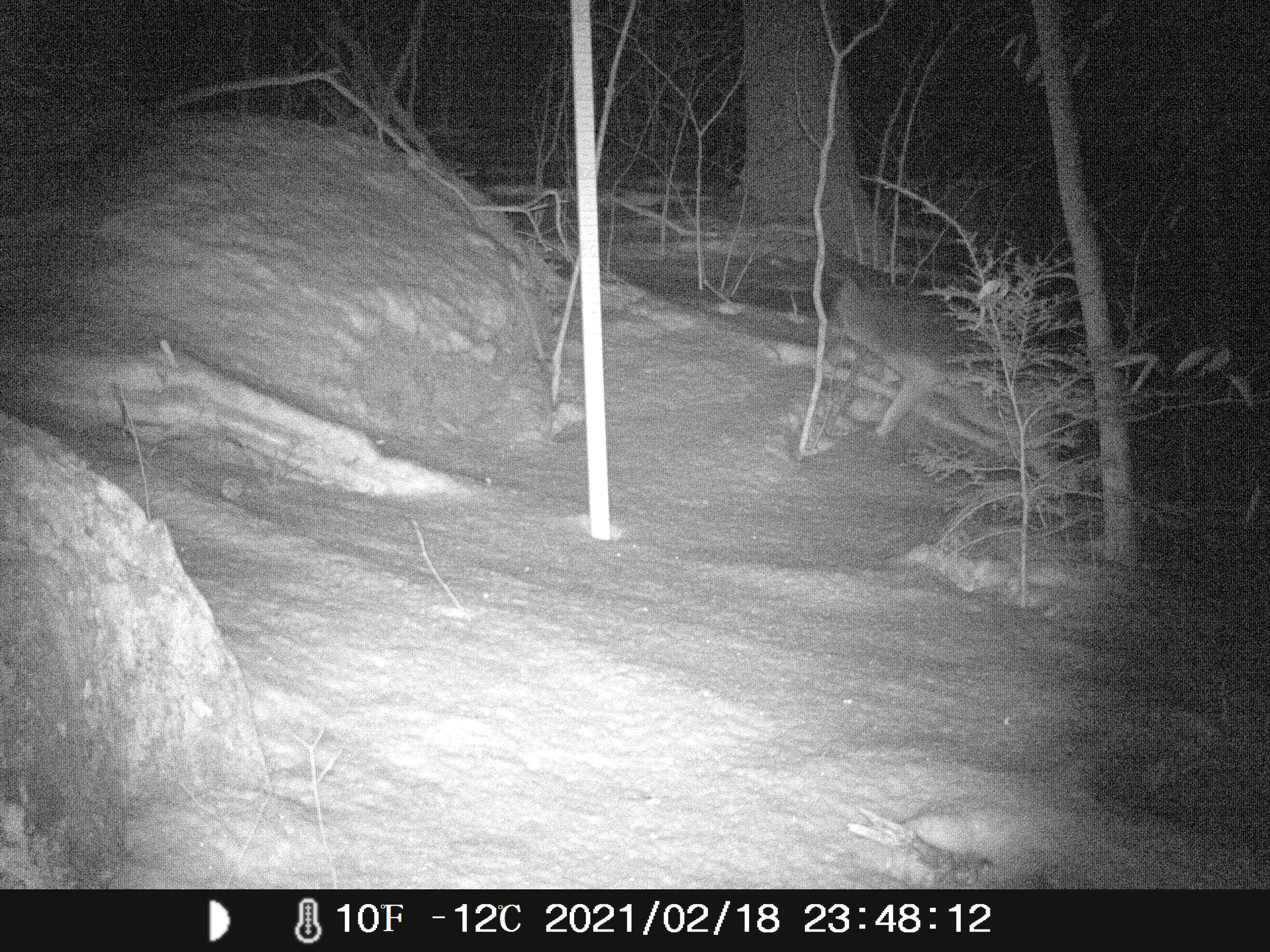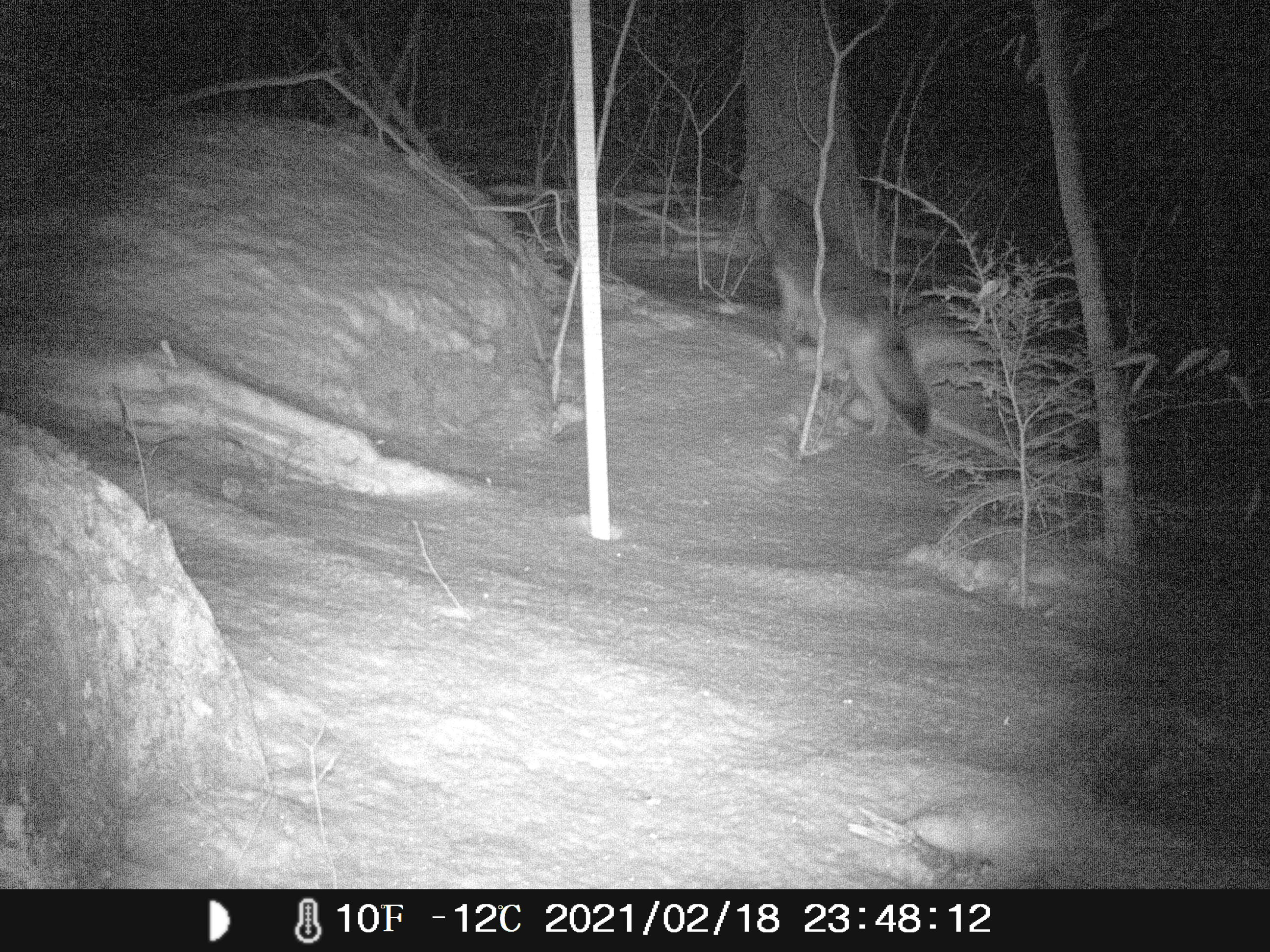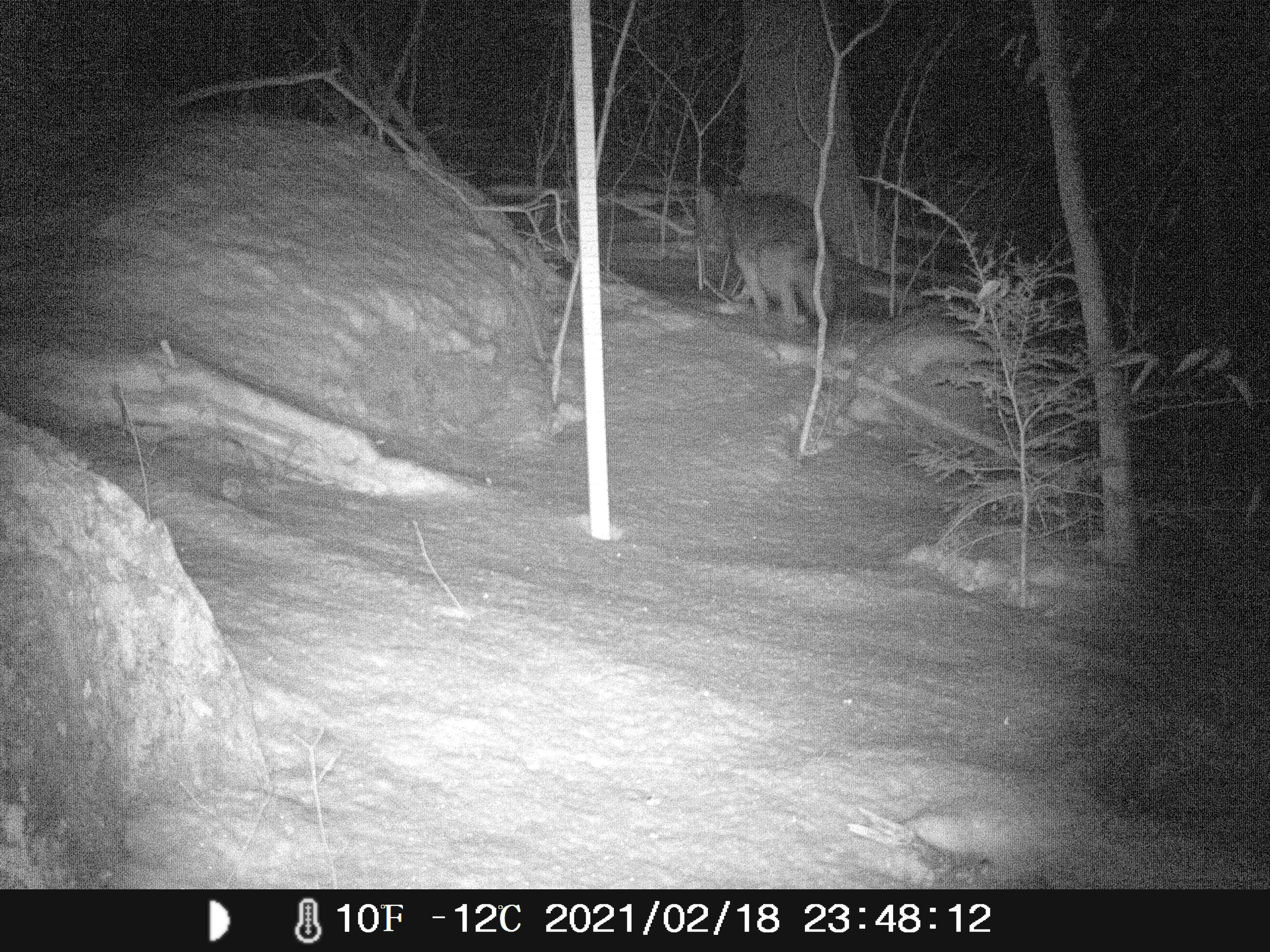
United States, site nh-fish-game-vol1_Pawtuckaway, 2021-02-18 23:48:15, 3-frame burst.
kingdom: Animalia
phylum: Chordata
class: Mammalia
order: Carnivora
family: Canidae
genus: Canis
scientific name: Canis latrans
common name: coyote